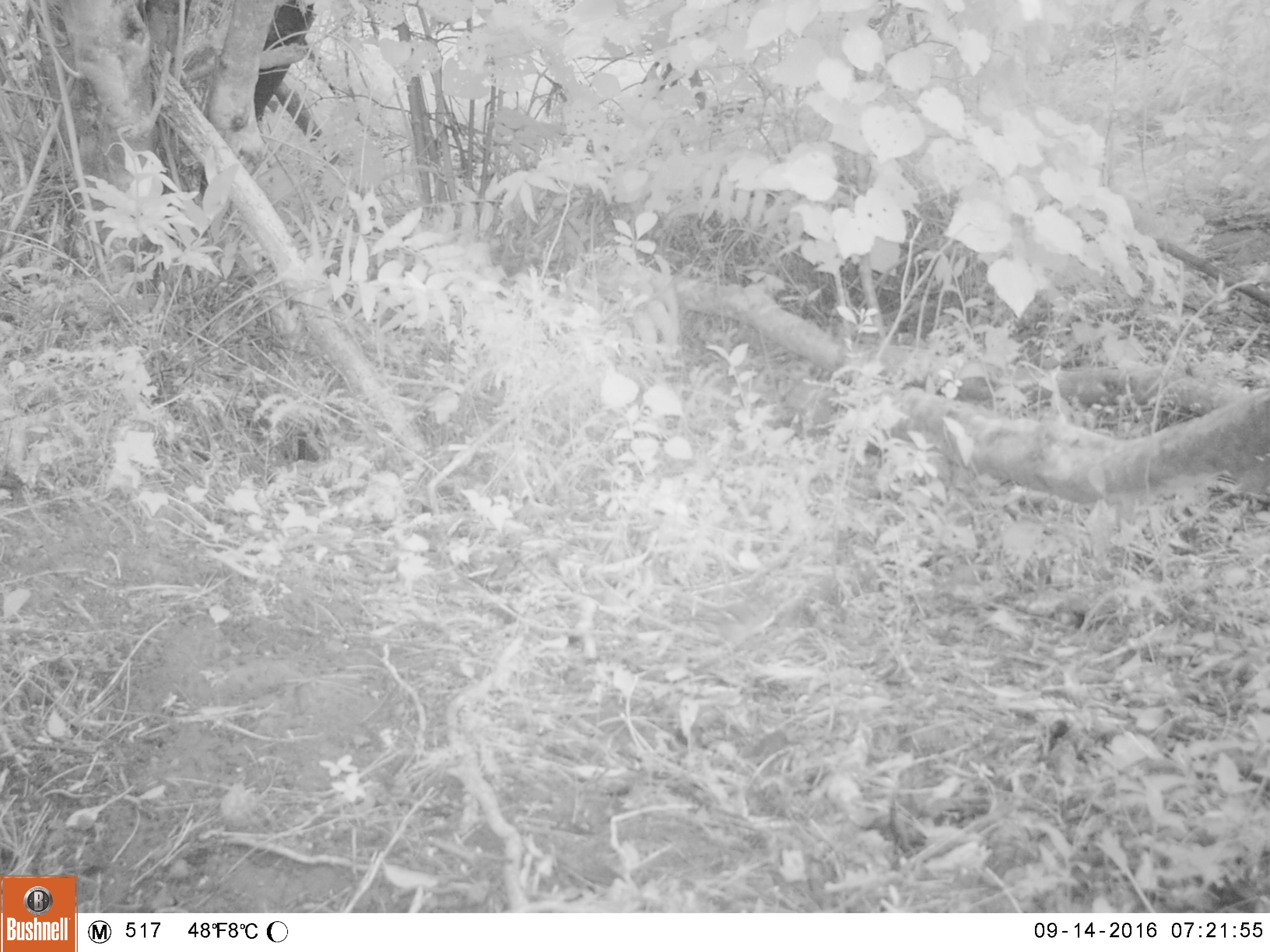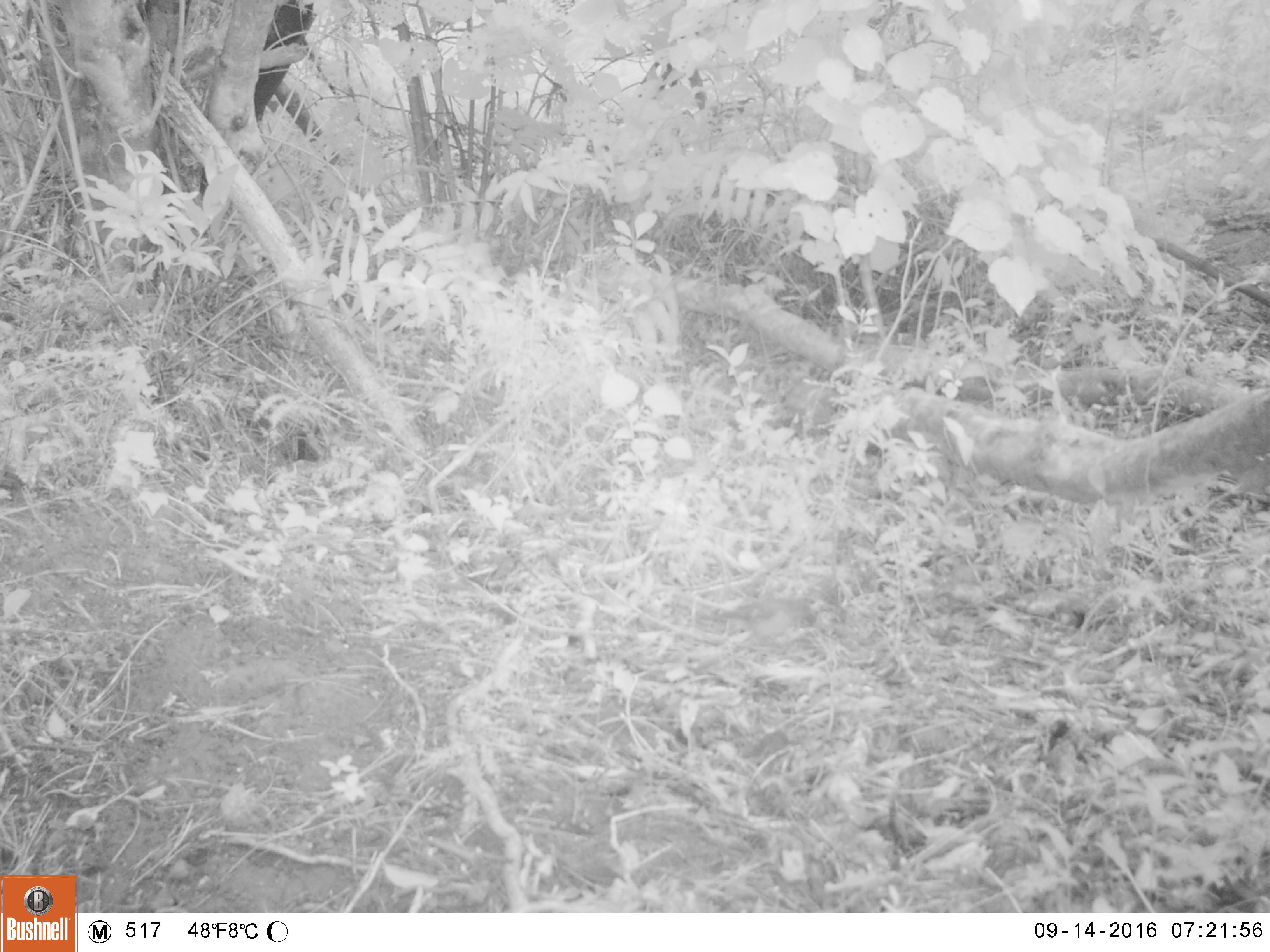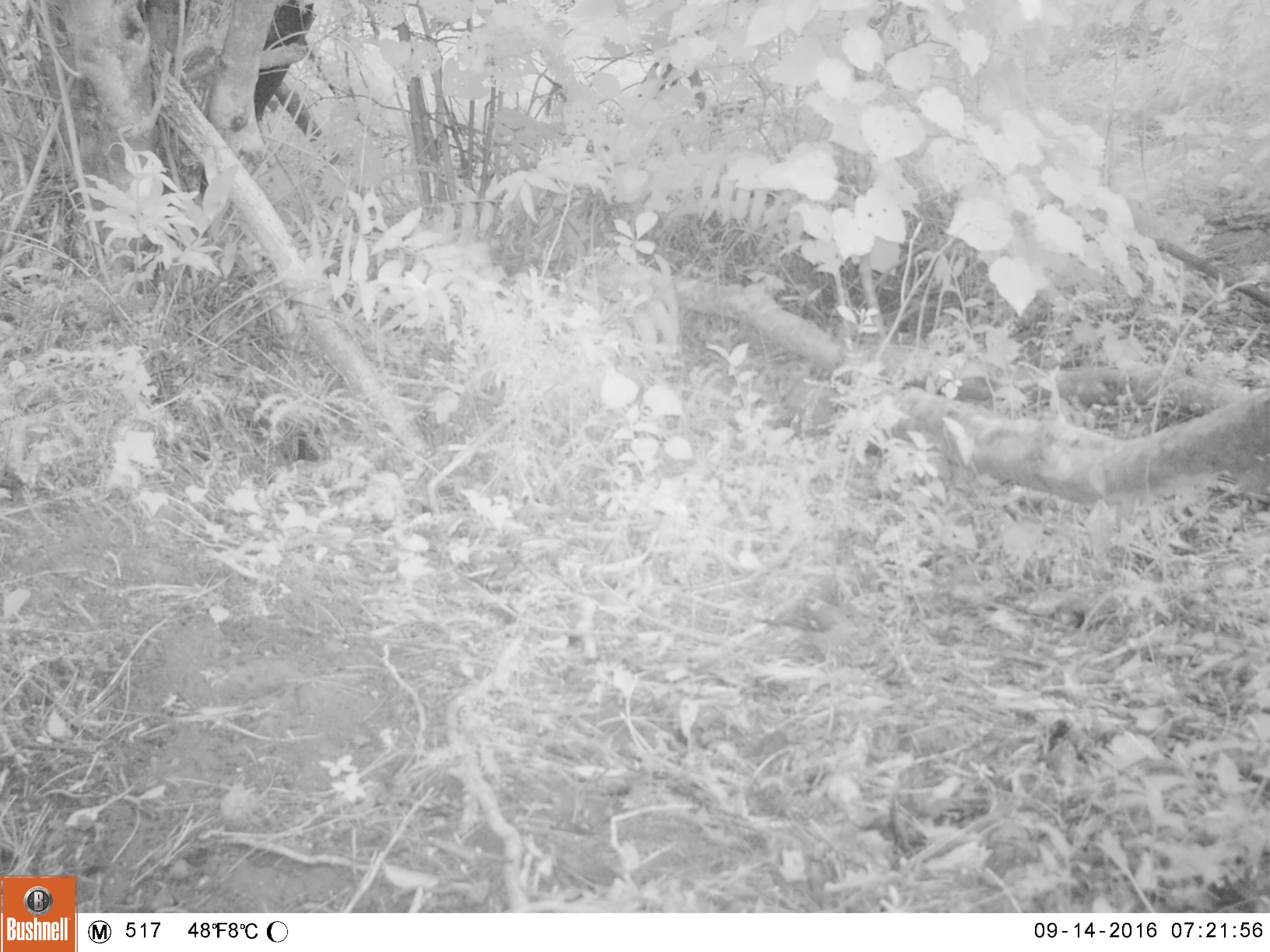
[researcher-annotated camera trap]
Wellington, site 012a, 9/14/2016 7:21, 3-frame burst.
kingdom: Animalia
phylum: Chordata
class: Aves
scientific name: Aves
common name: bird